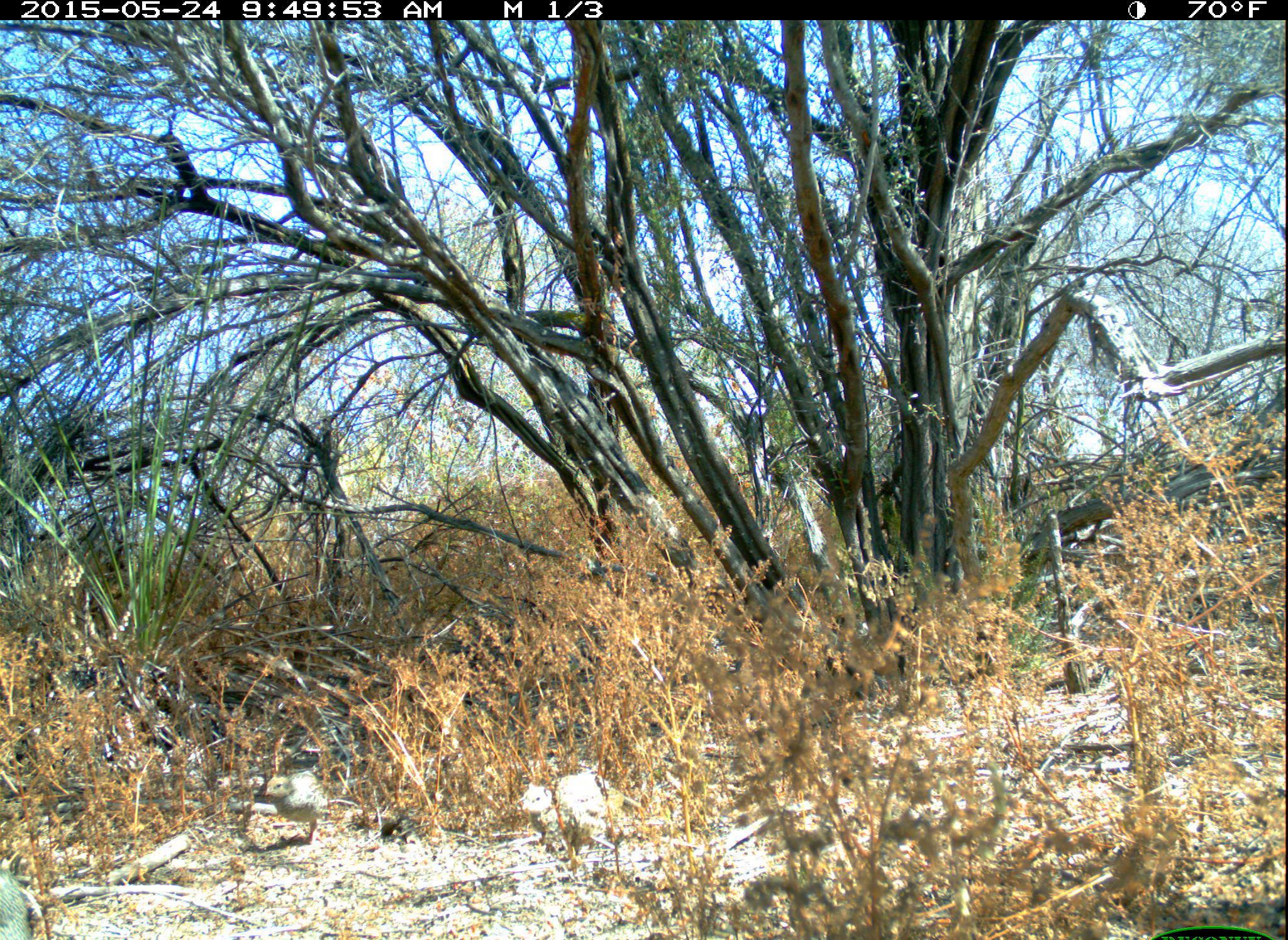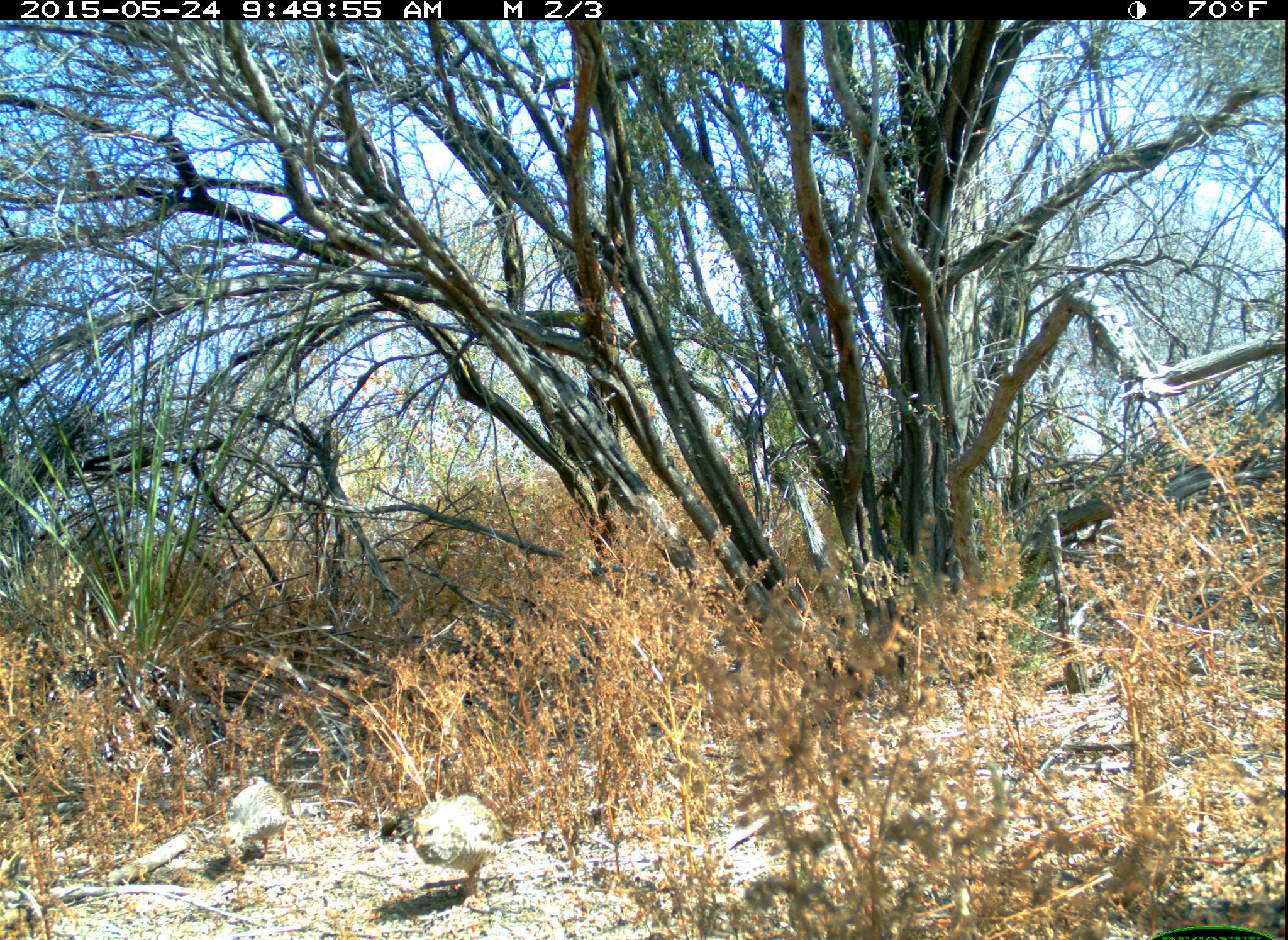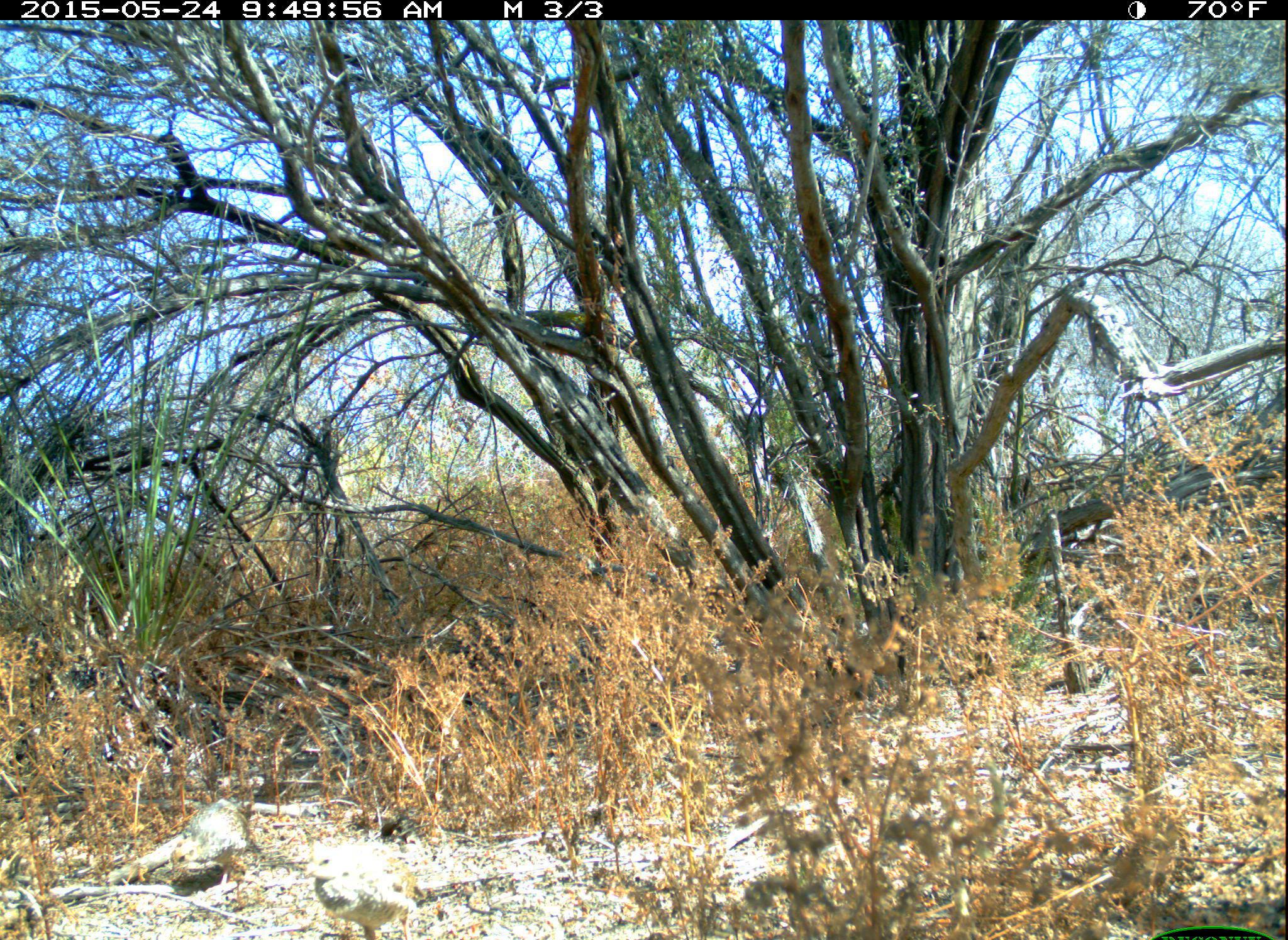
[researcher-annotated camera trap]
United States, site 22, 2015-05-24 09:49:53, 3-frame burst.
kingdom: Animalia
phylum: Chordata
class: Aves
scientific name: Aves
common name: bird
Bird (Aves).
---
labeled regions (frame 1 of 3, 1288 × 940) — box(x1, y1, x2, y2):
bird: box(521, 772, 642, 870); box(263, 770, 333, 845); box(1, 868, 44, 940)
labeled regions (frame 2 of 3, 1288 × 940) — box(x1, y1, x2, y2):
bird: box(411, 795, 502, 908); box(220, 775, 291, 866)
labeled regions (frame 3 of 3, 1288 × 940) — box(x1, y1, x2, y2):
bird: box(304, 843, 418, 939); box(170, 799, 250, 896)